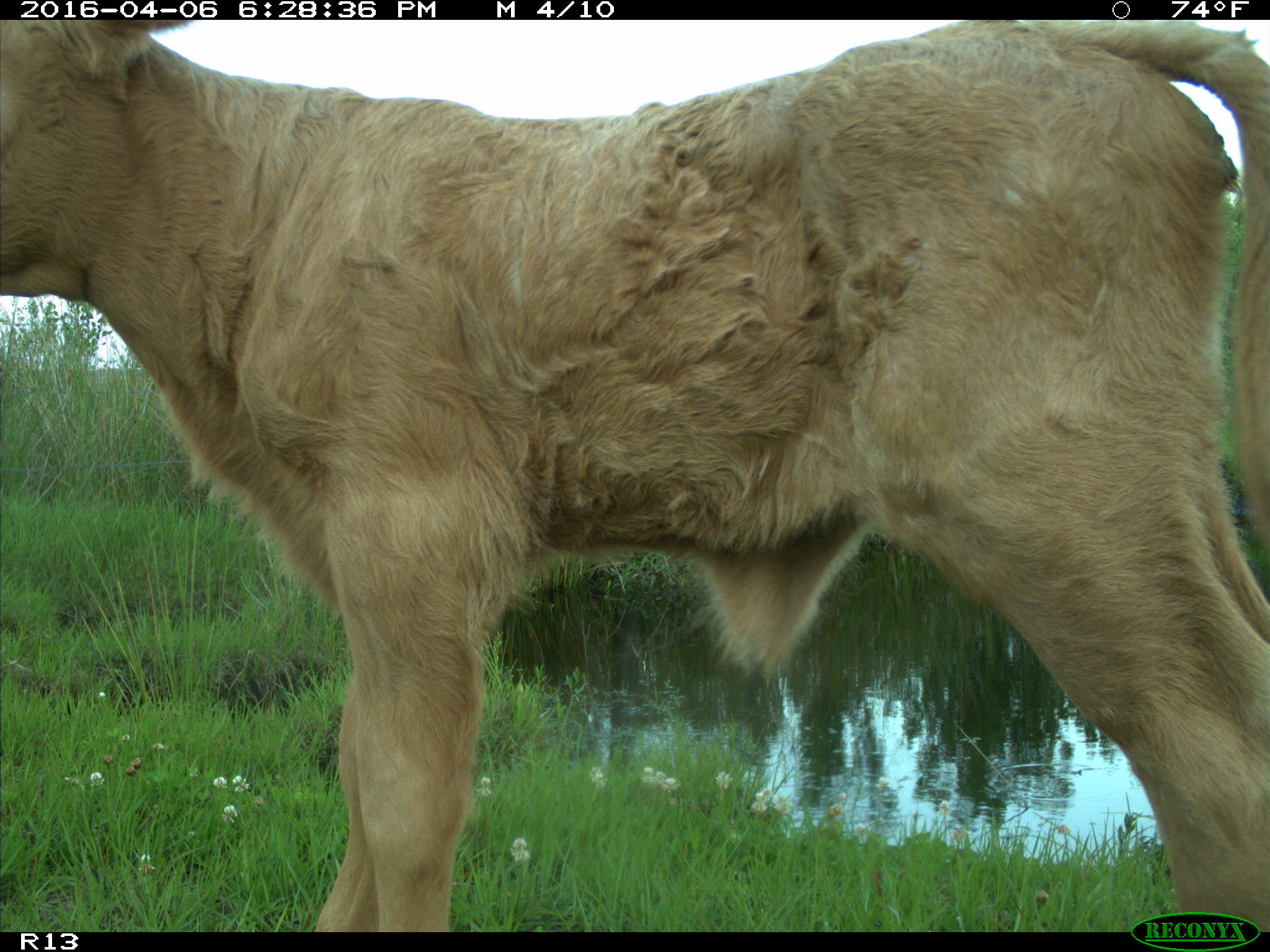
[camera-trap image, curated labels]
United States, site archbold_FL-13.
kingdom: Animalia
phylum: Chordata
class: Mammalia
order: Artiodactyla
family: Bovidae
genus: Bos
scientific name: Bos taurus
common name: domestic cow